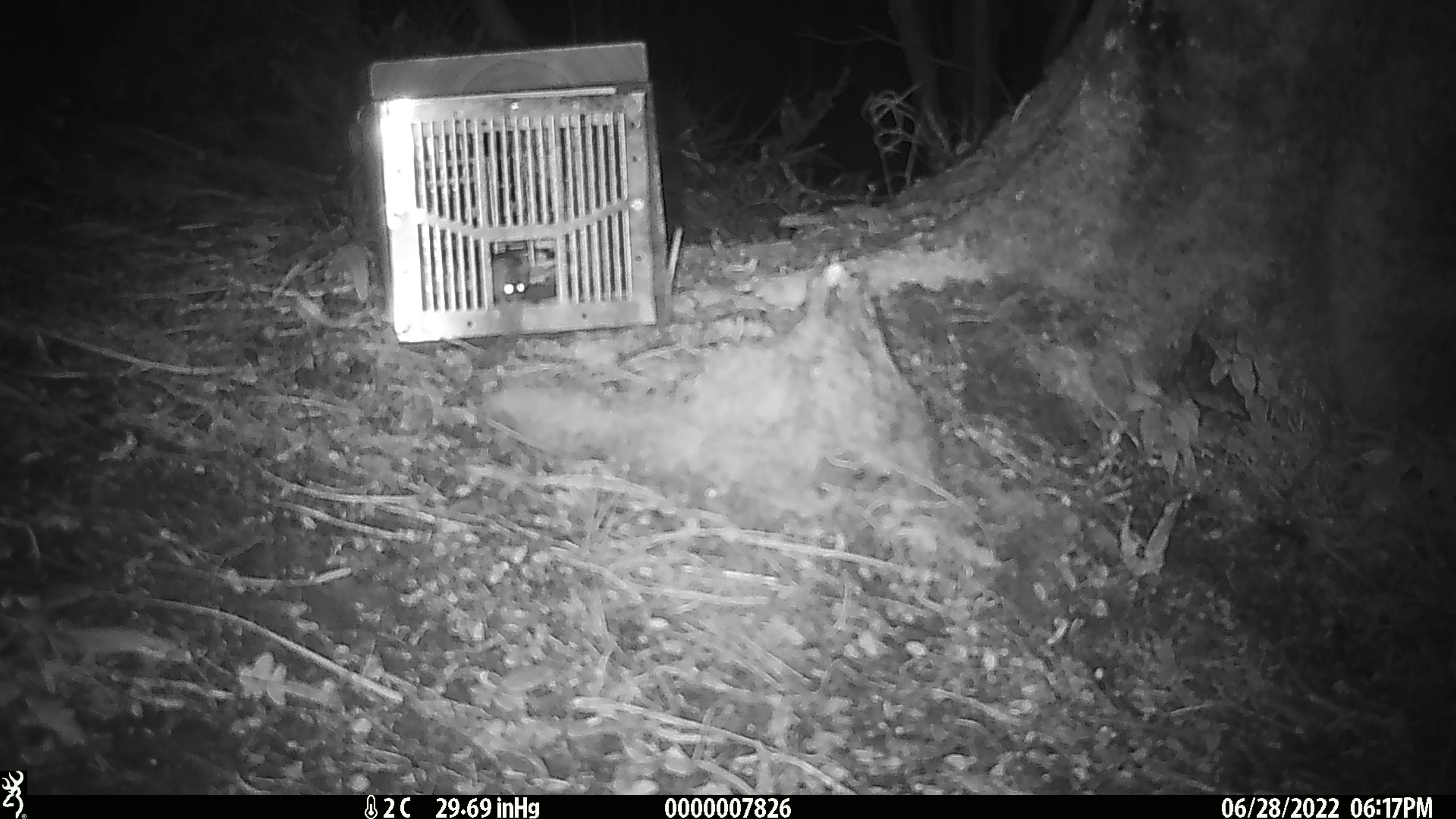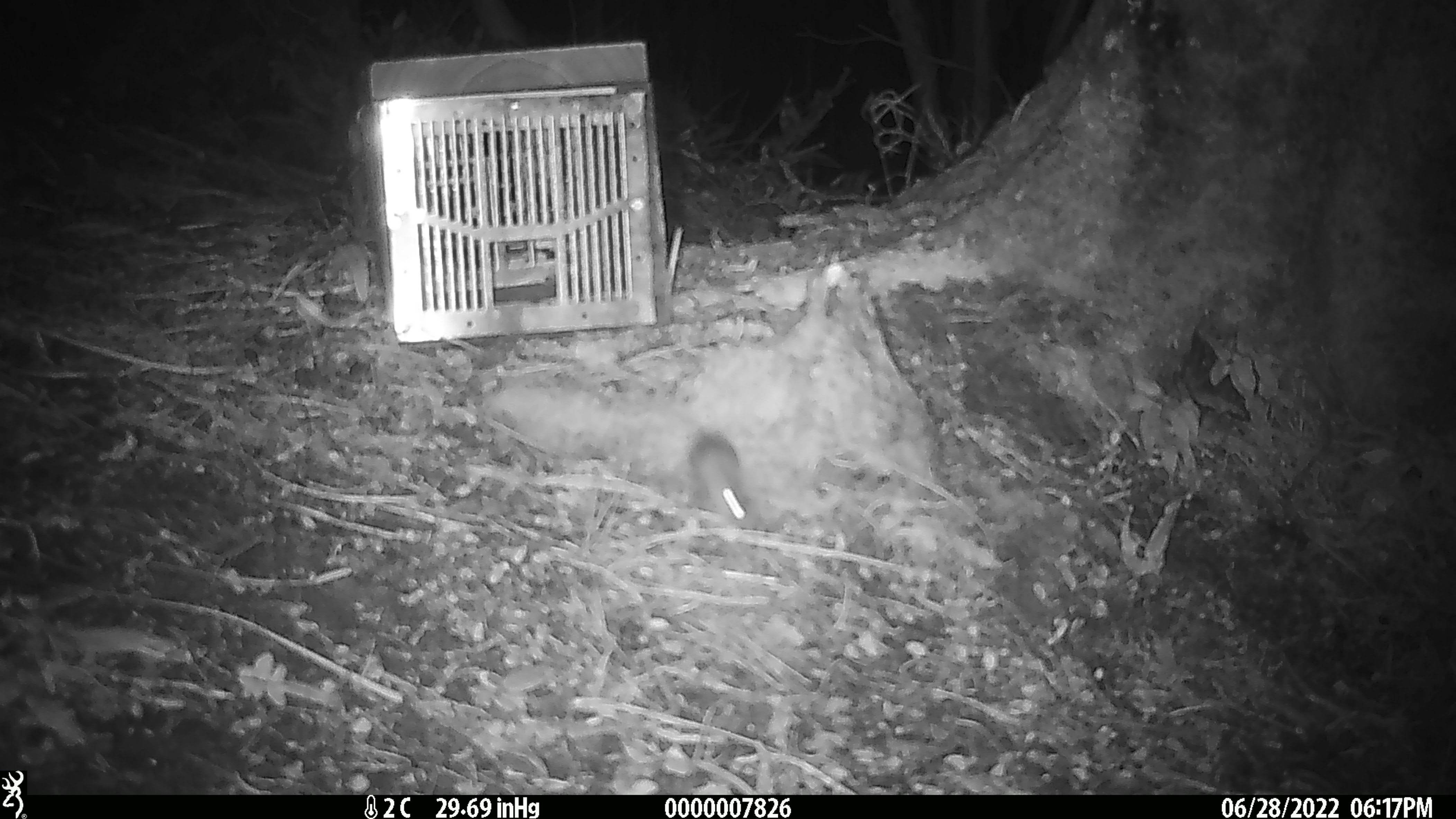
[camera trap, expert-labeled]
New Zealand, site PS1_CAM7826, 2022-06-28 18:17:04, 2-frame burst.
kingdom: Animalia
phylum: Chordata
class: Mammalia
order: Rodentia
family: Muridae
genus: Mus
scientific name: Mus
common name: mouse